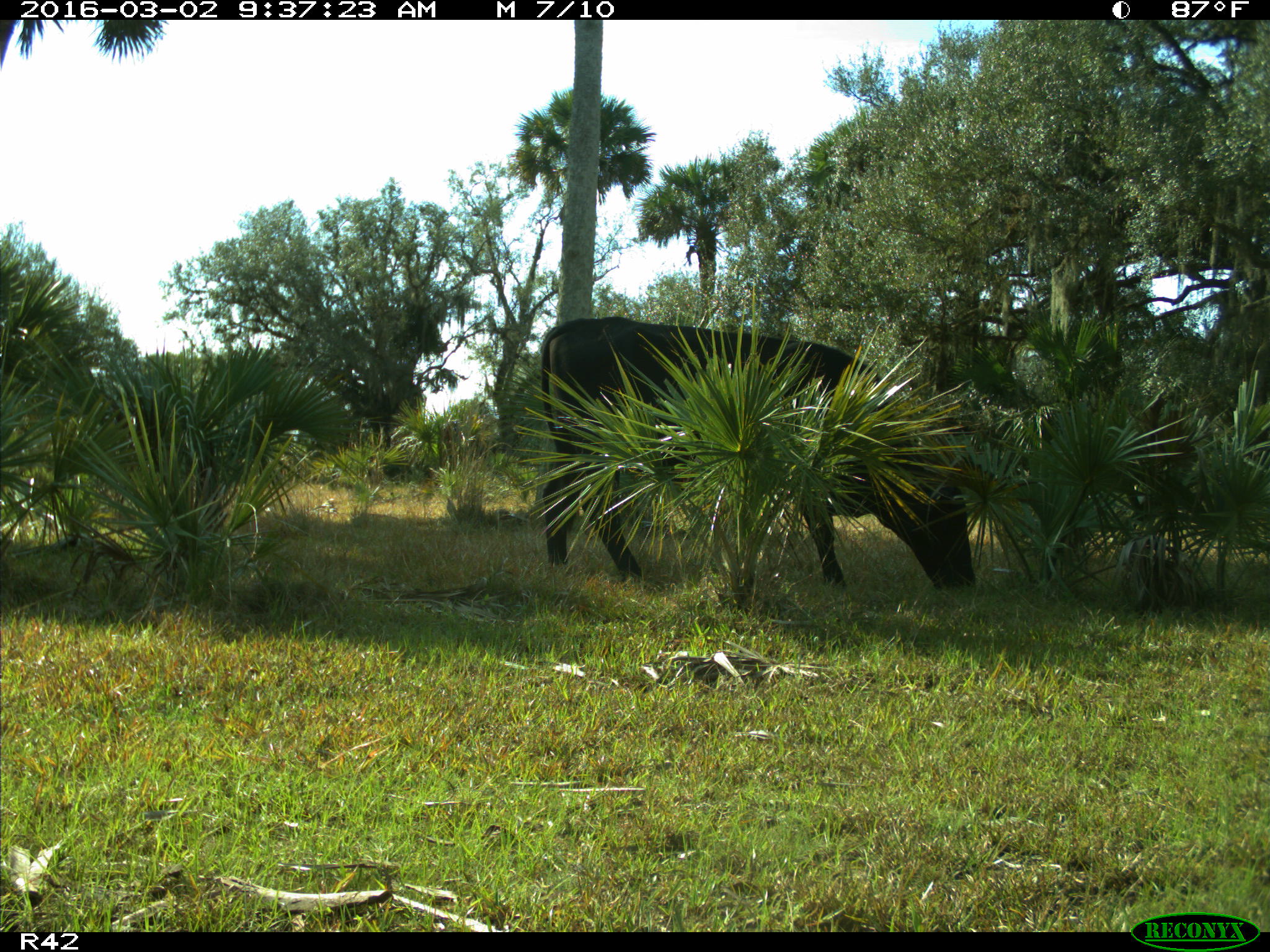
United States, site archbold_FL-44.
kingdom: Animalia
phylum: Chordata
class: Mammalia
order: Artiodactyla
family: Bovidae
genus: Bos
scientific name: Bos taurus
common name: domestic cow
Bos taurus (domestic cow).